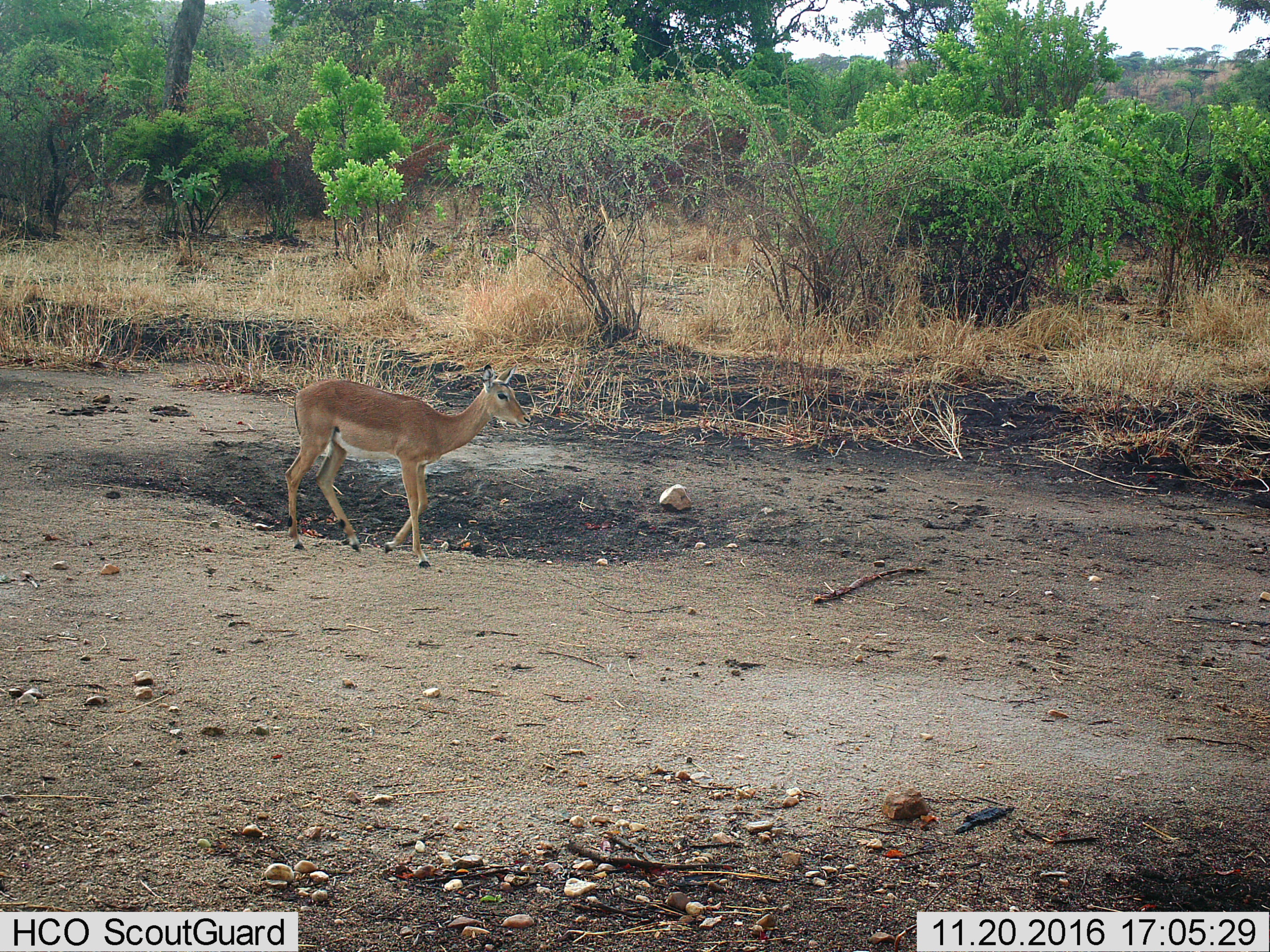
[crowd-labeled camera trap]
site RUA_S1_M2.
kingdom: Animalia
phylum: Chordata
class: Mammalia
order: Artiodactyla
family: Bovidae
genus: Aepyceros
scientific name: Aepyceros melampus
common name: impala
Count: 1.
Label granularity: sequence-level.